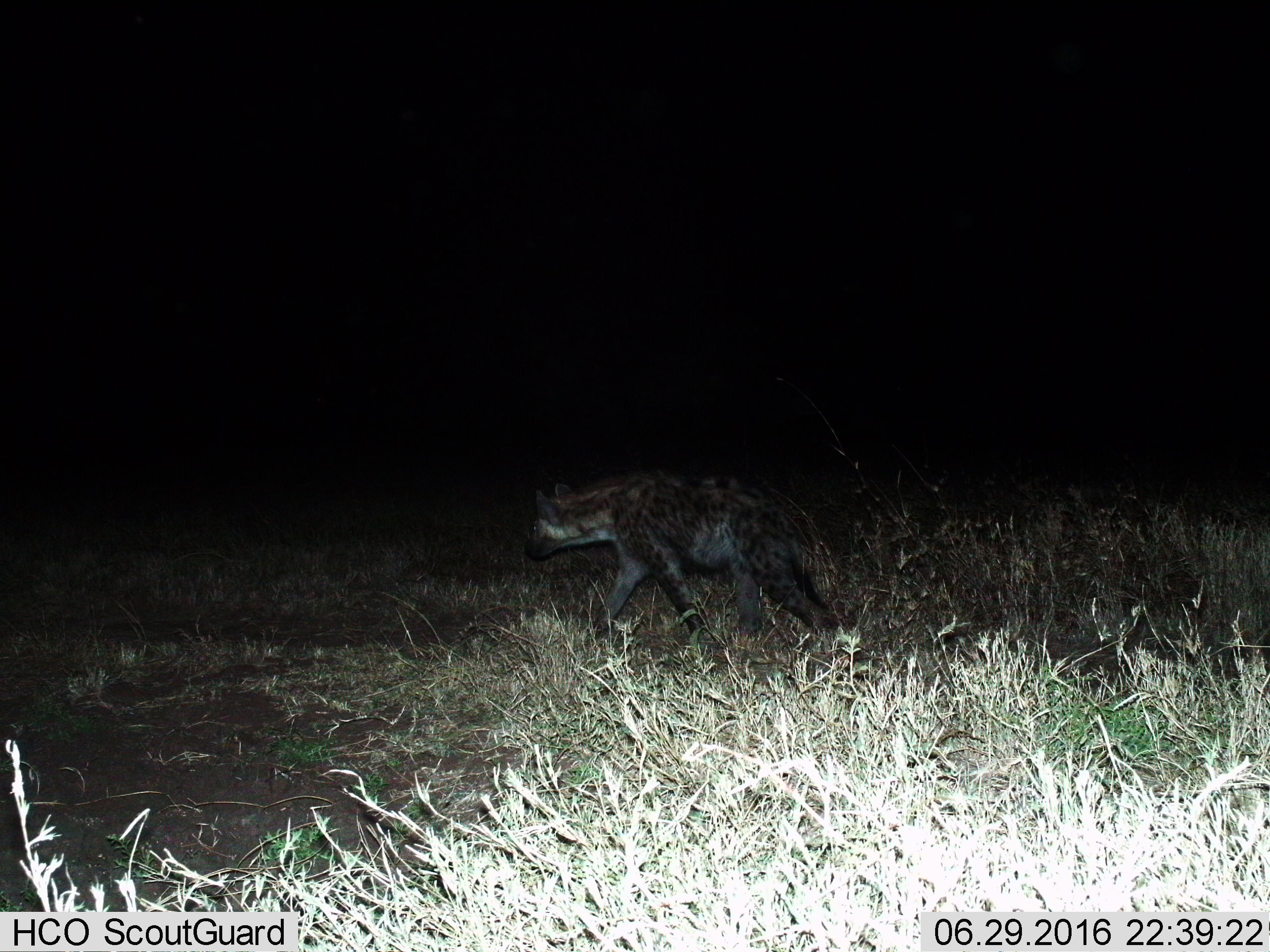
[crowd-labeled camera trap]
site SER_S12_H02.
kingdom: Animalia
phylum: Chordata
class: Mammalia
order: Carnivora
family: Hyaenidae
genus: Crocuta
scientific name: Crocuta crocuta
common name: spotted hyena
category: hyenaspotted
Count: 1.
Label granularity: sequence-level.